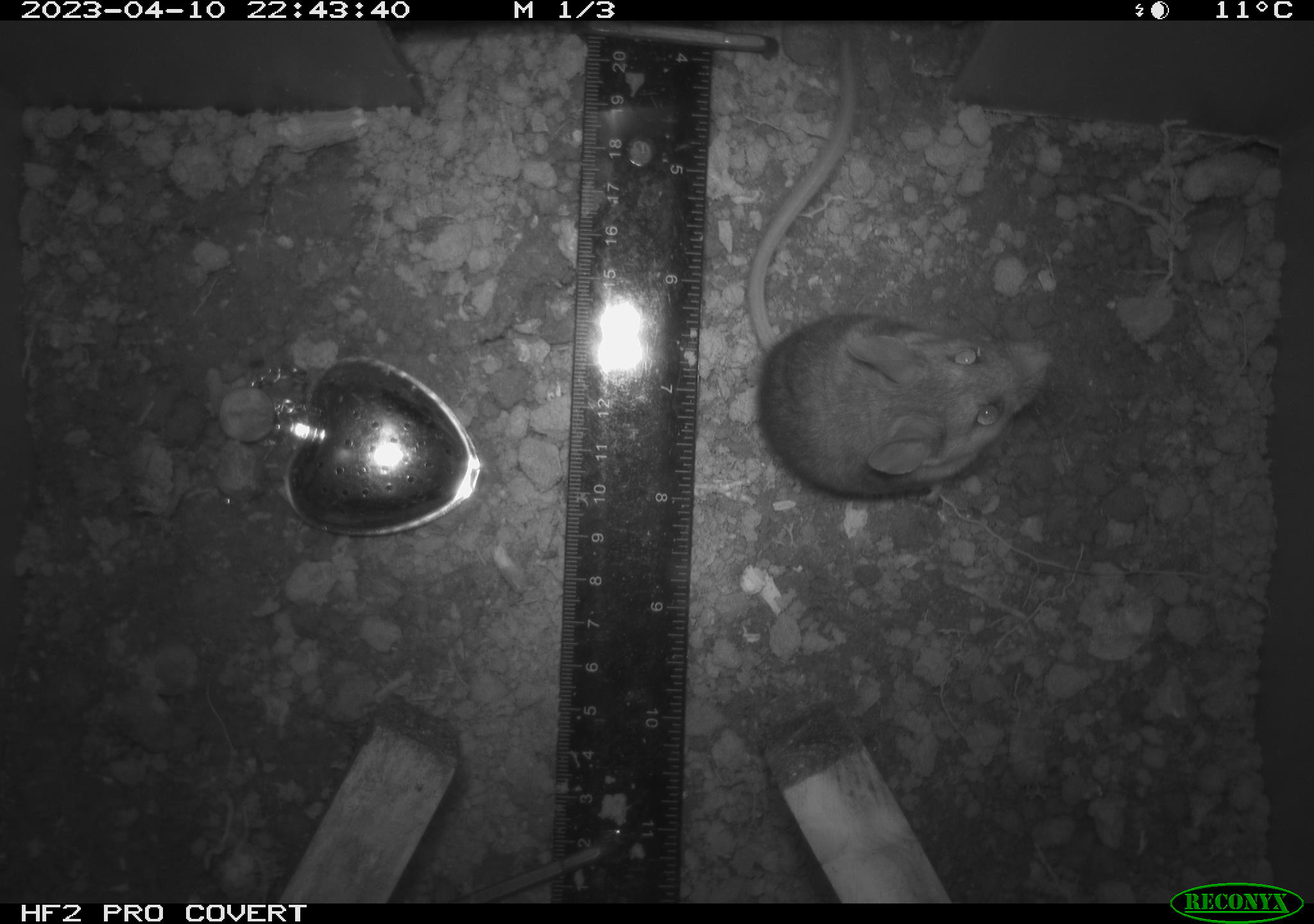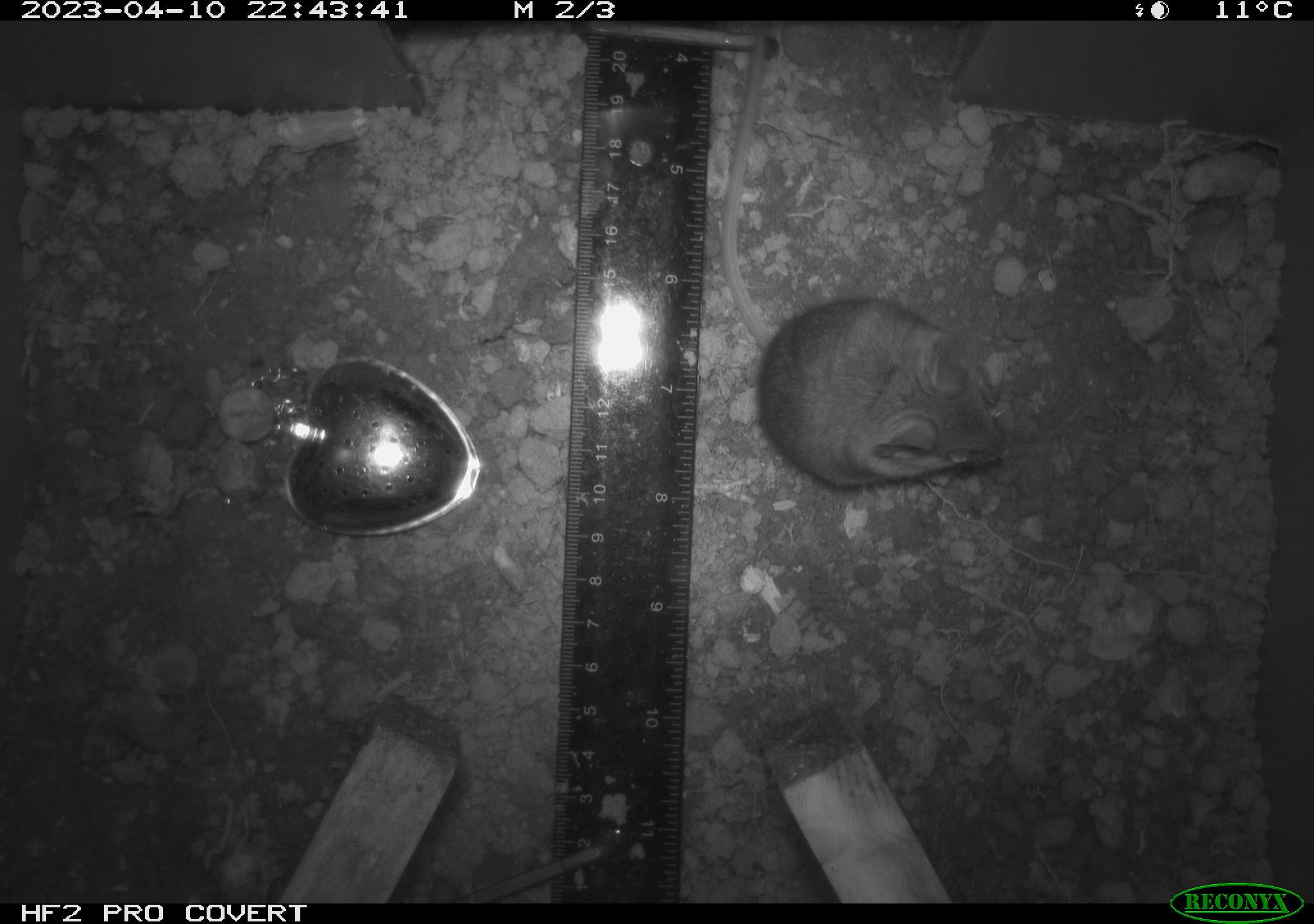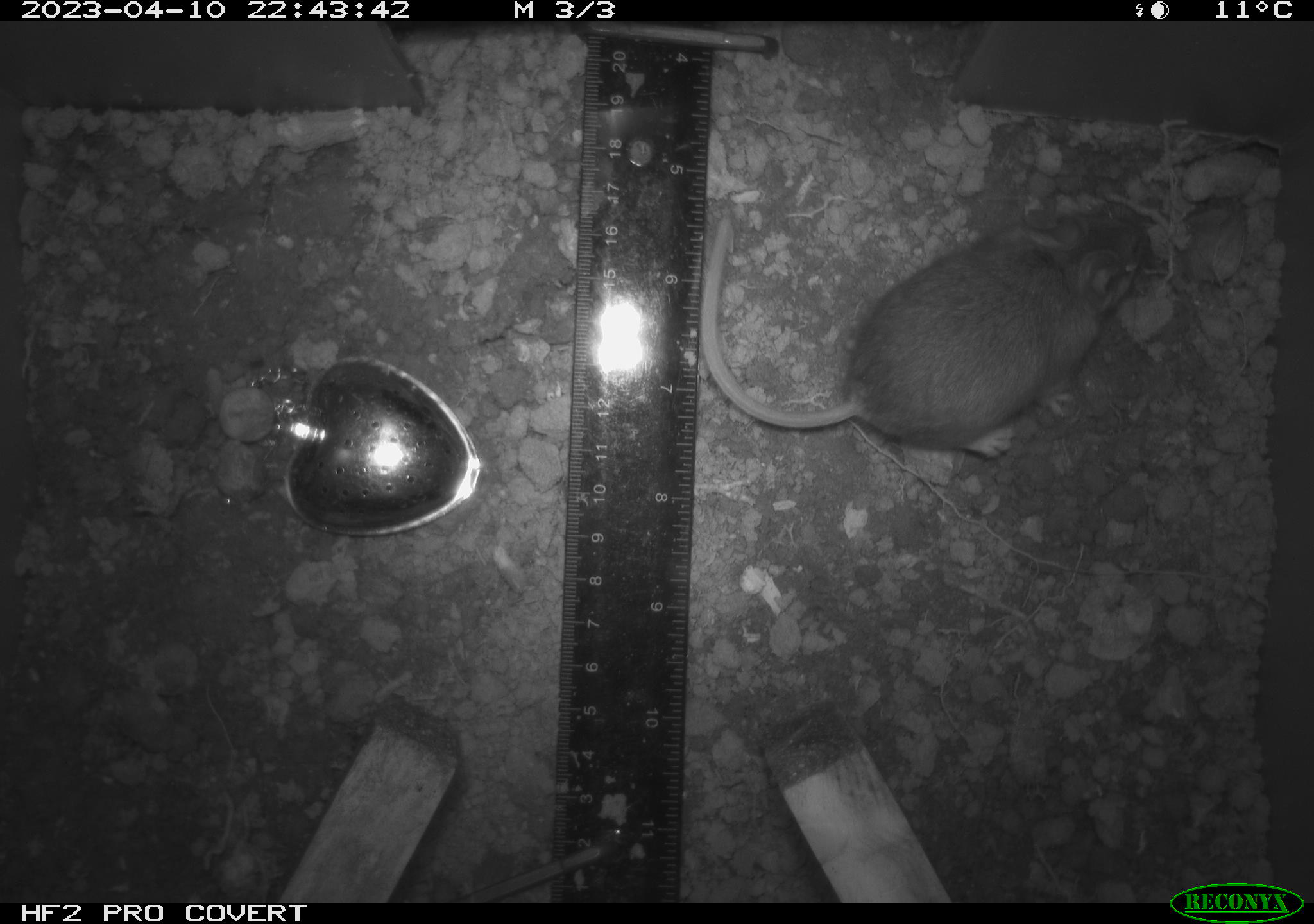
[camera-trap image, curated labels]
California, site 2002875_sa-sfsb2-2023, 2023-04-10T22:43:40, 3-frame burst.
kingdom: Animalia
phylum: Chordata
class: Mammalia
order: Rodentia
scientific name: Rodentia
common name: mouse species